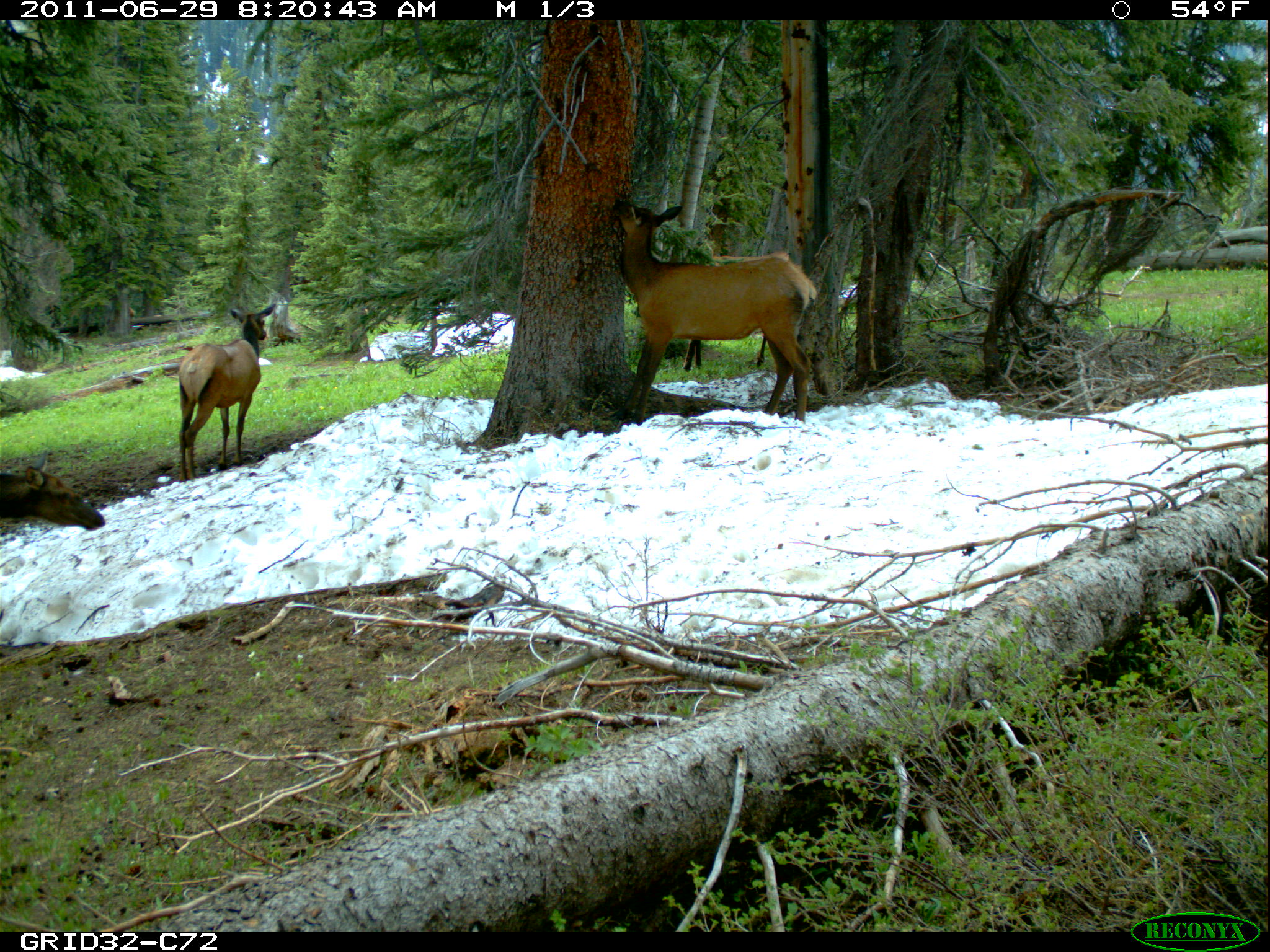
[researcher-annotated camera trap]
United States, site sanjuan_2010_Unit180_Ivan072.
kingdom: Animalia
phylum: Chordata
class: Mammalia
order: Artiodactyla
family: Cervidae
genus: Cervus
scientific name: Cervus elaphus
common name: red deer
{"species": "Cervus elaphus (red deer)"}